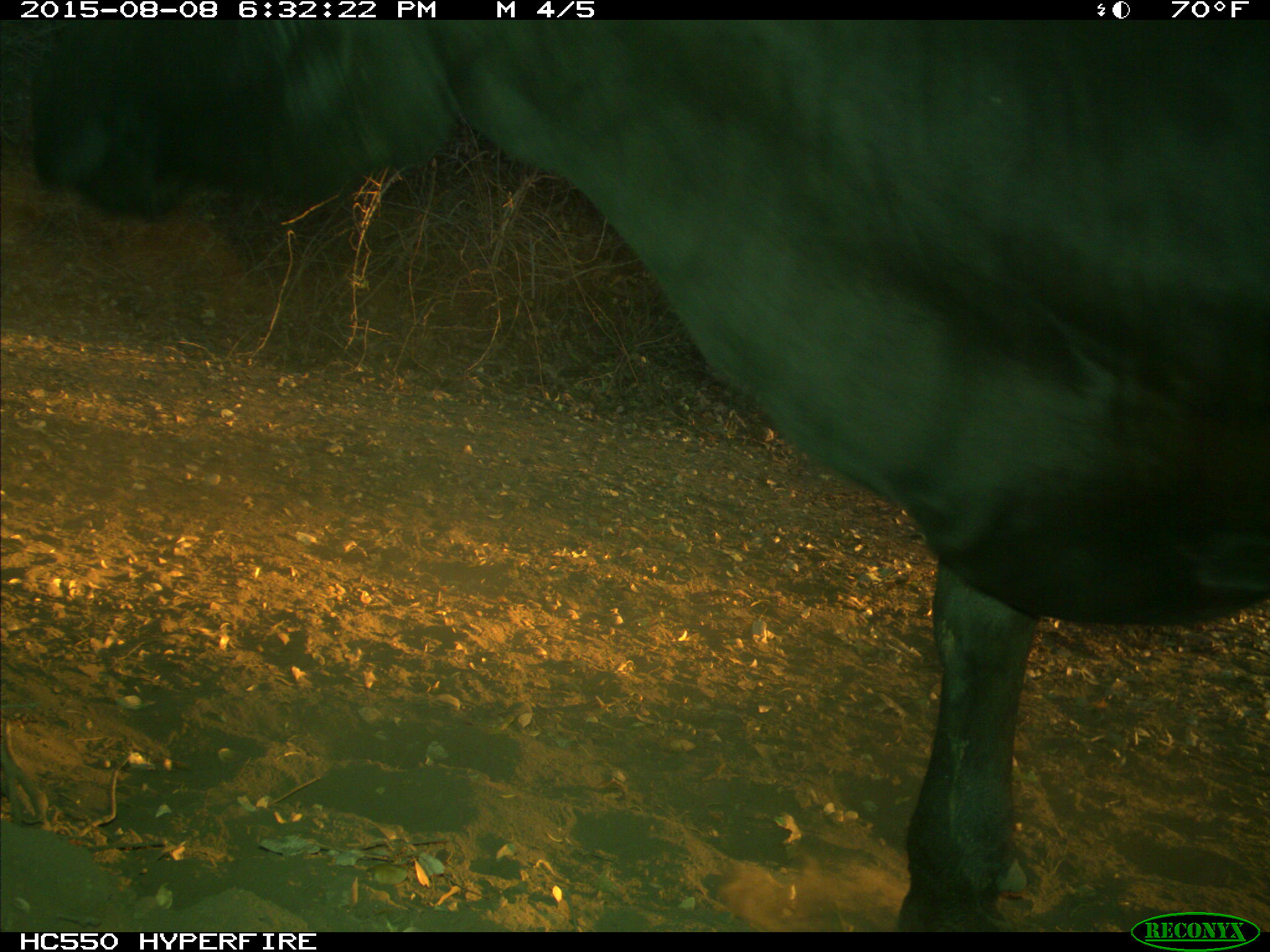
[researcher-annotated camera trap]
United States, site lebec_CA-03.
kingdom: Animalia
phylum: Chordata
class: Mammalia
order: Artiodactyla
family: Bovidae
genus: Bos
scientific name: Bos taurus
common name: domestic cow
Bos taurus (domestic cow).